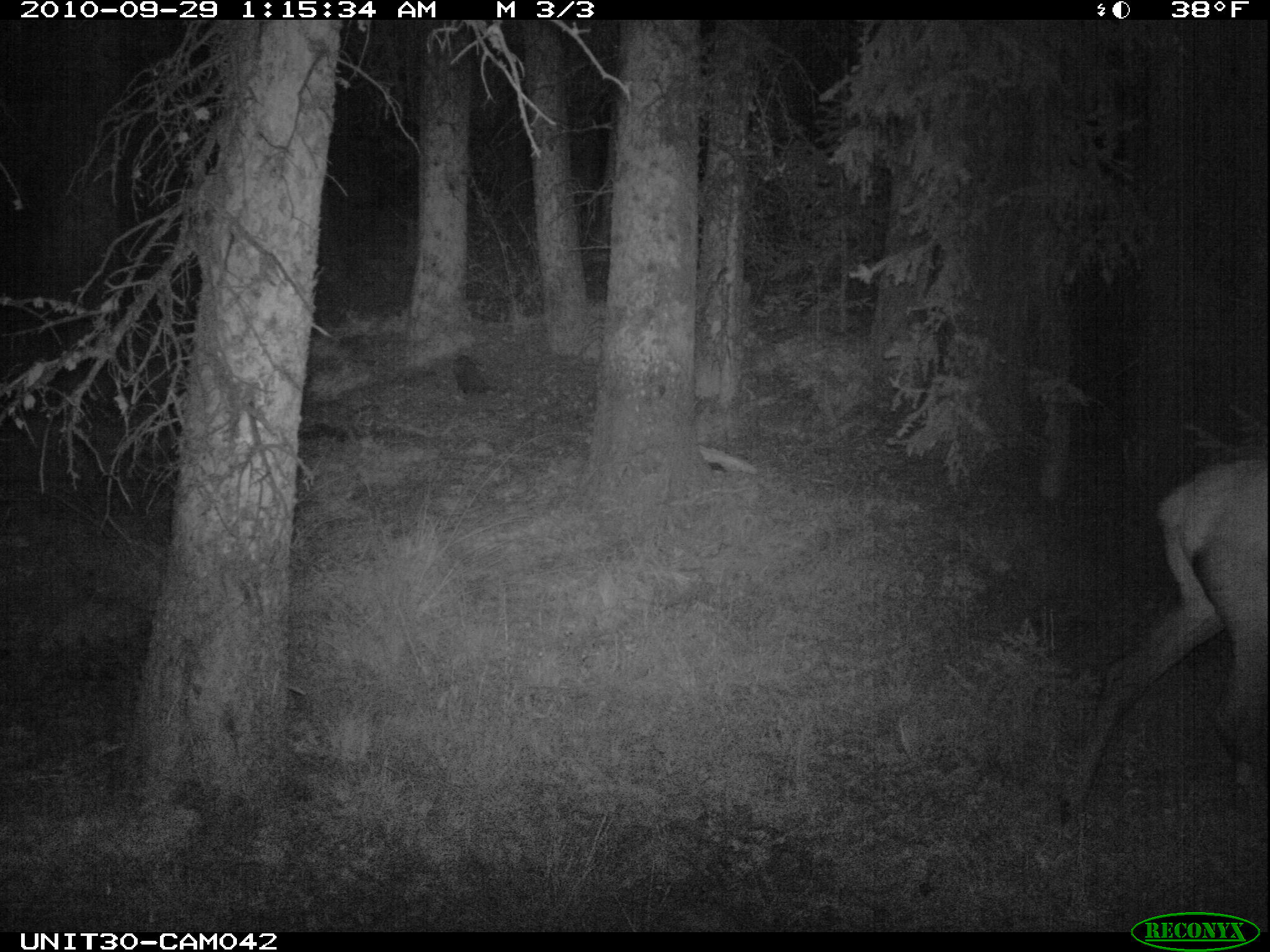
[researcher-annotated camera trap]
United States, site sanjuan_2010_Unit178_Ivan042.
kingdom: Animalia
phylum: Chordata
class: Mammalia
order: Artiodactyla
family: Cervidae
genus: Cervus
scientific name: Cervus elaphus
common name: red deer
Cervus elaphus (red deer).